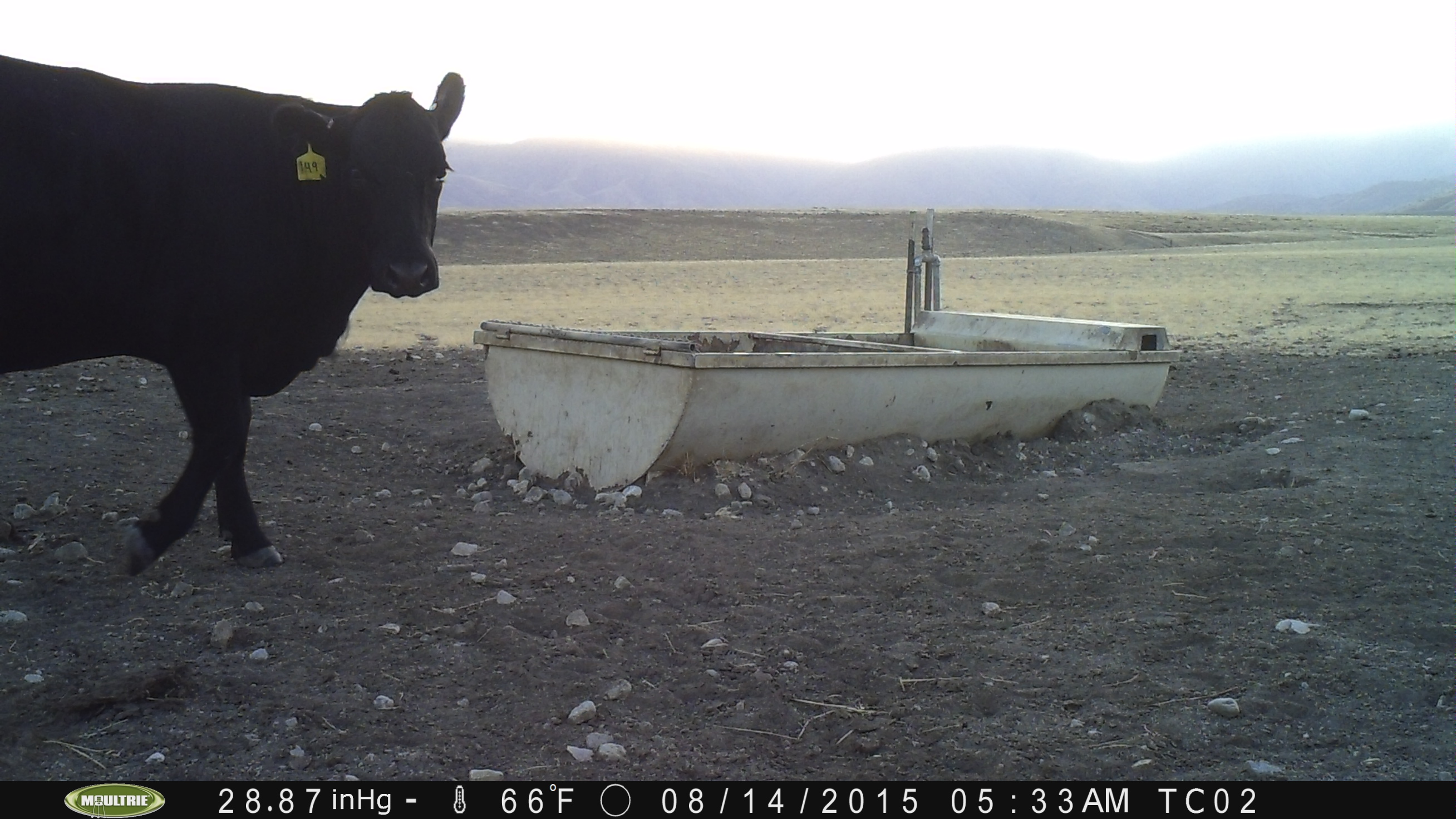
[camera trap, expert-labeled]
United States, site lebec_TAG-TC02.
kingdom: Animalia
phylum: Chordata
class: Mammalia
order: Artiodactyla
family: Bovidae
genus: Bos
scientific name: Bos taurus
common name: domestic cow